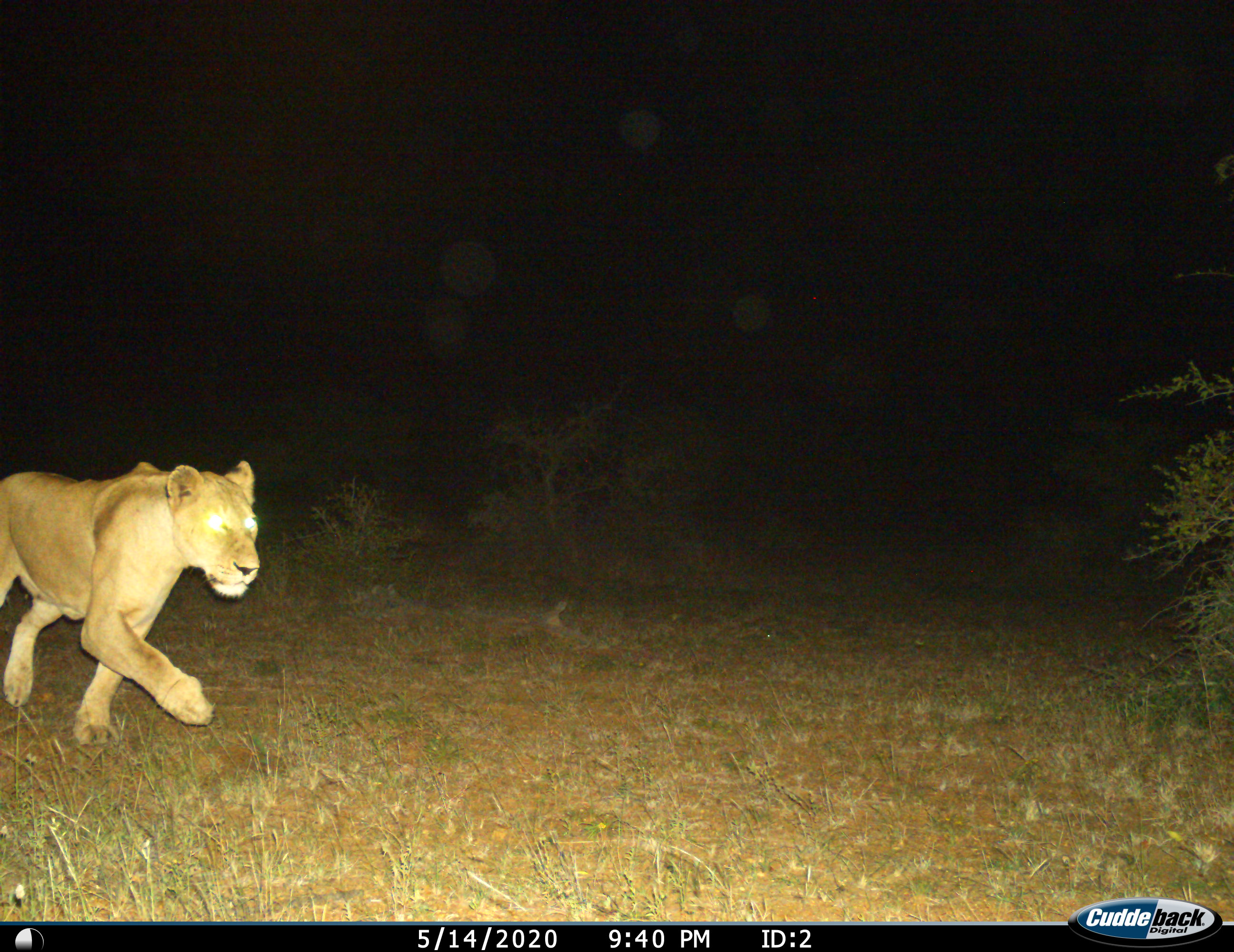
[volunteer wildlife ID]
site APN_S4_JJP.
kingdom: Animalia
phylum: Chordata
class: Mammalia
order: Carnivora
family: Felidae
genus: Panthera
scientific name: Panthera leo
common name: lion female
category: lionfemale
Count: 1.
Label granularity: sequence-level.